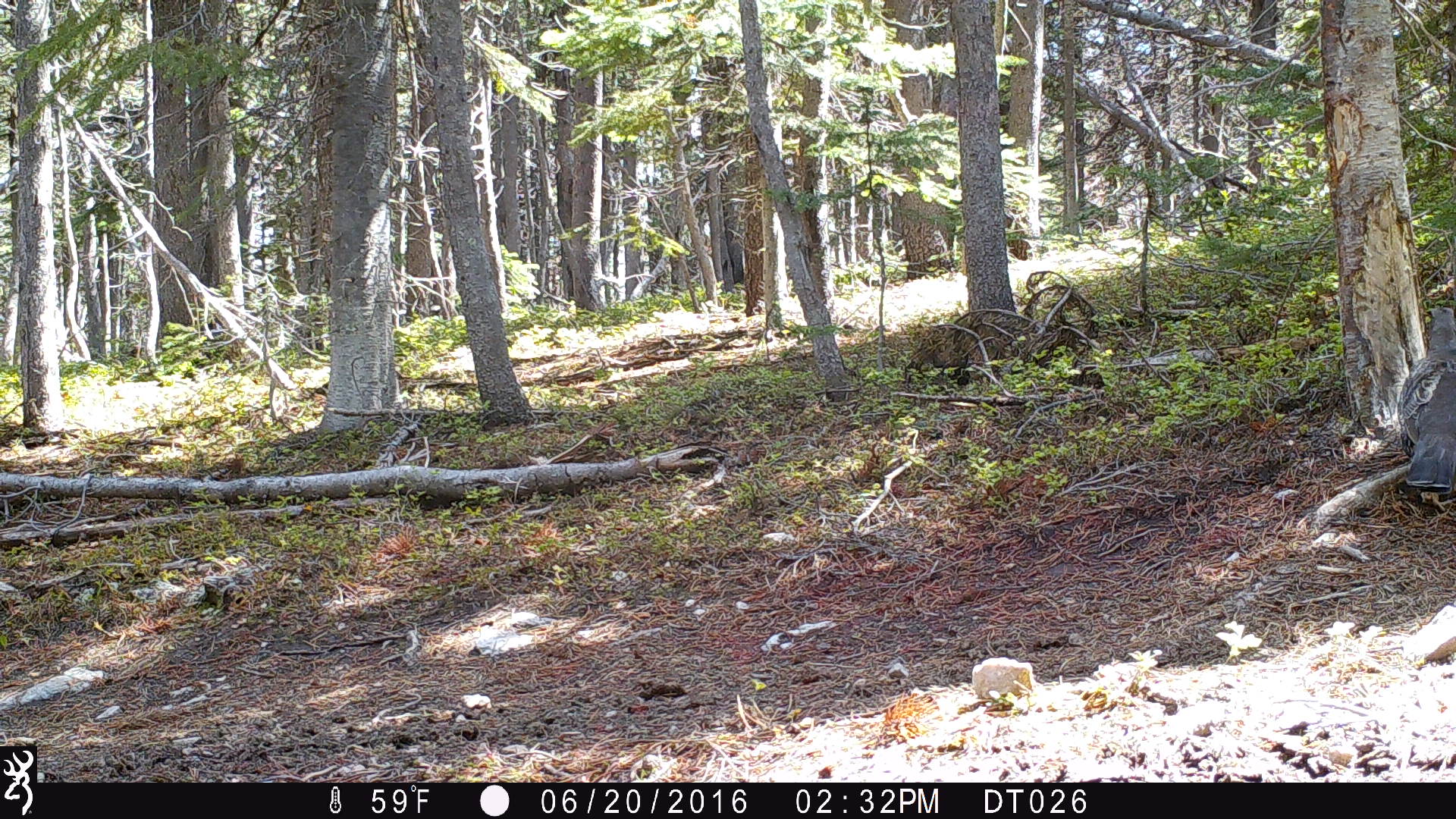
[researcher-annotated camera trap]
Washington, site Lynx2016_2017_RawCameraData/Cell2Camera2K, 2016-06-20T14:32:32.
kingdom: Animalia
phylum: Chordata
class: Aves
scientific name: Aves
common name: birds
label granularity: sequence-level